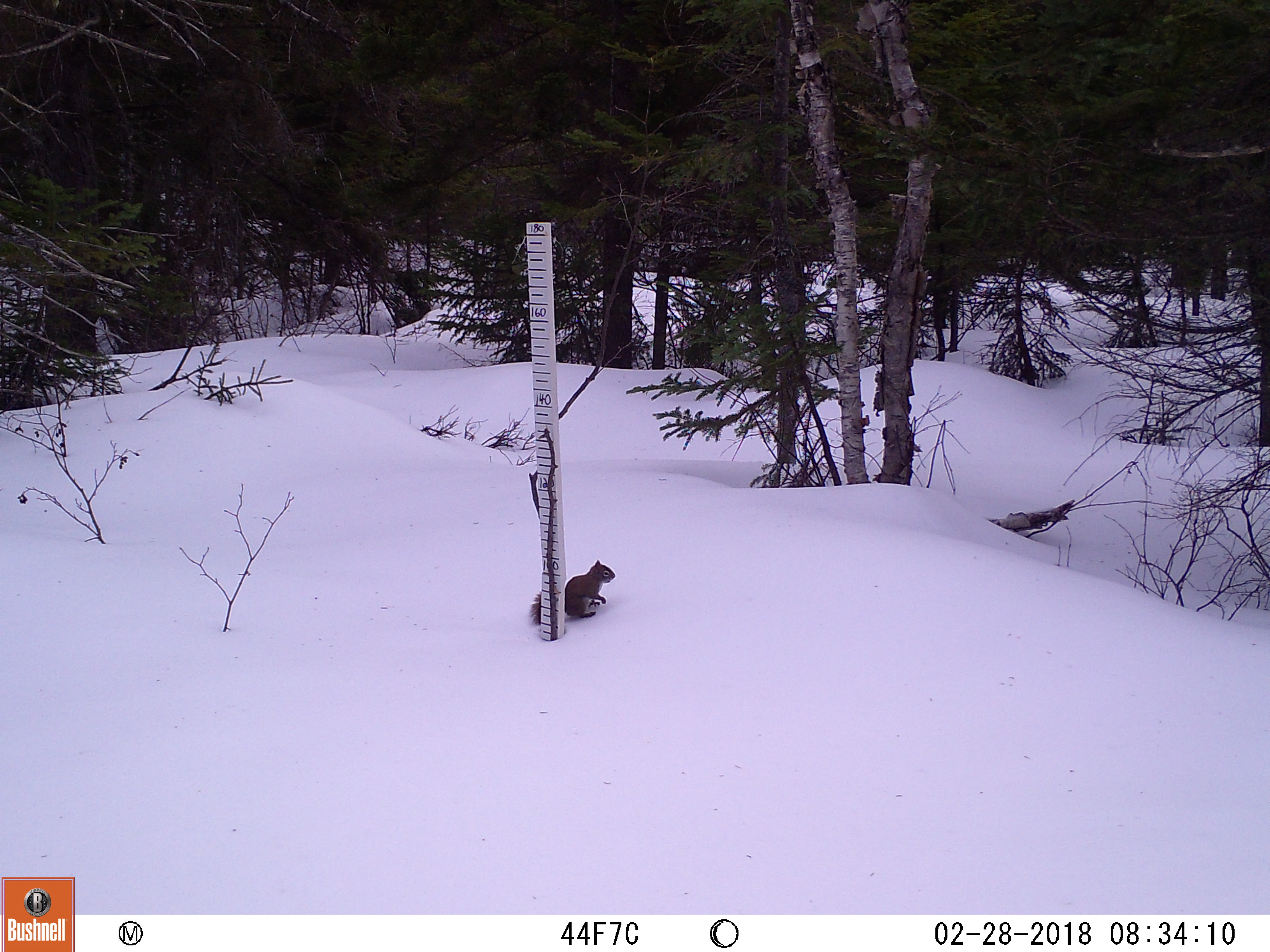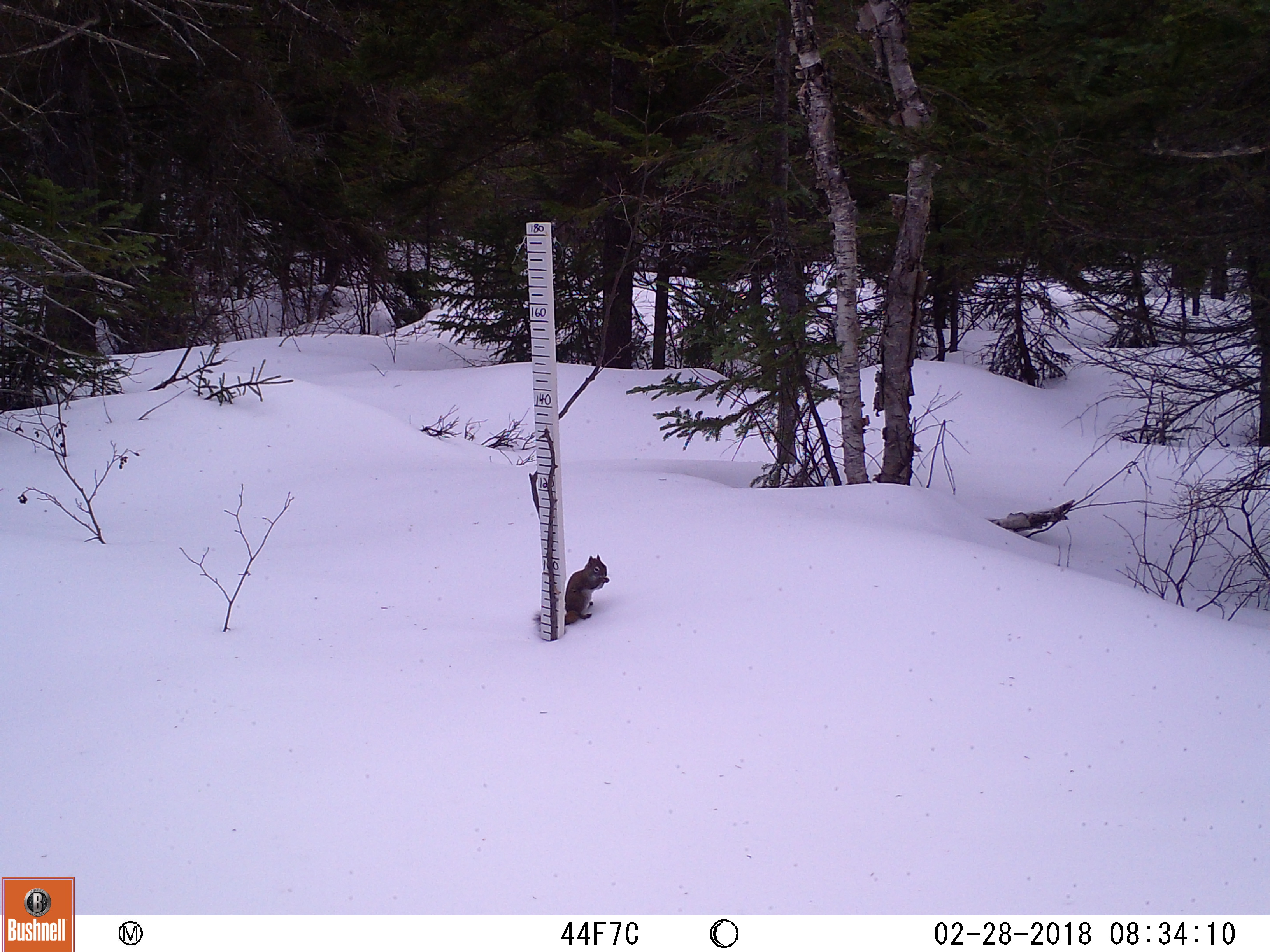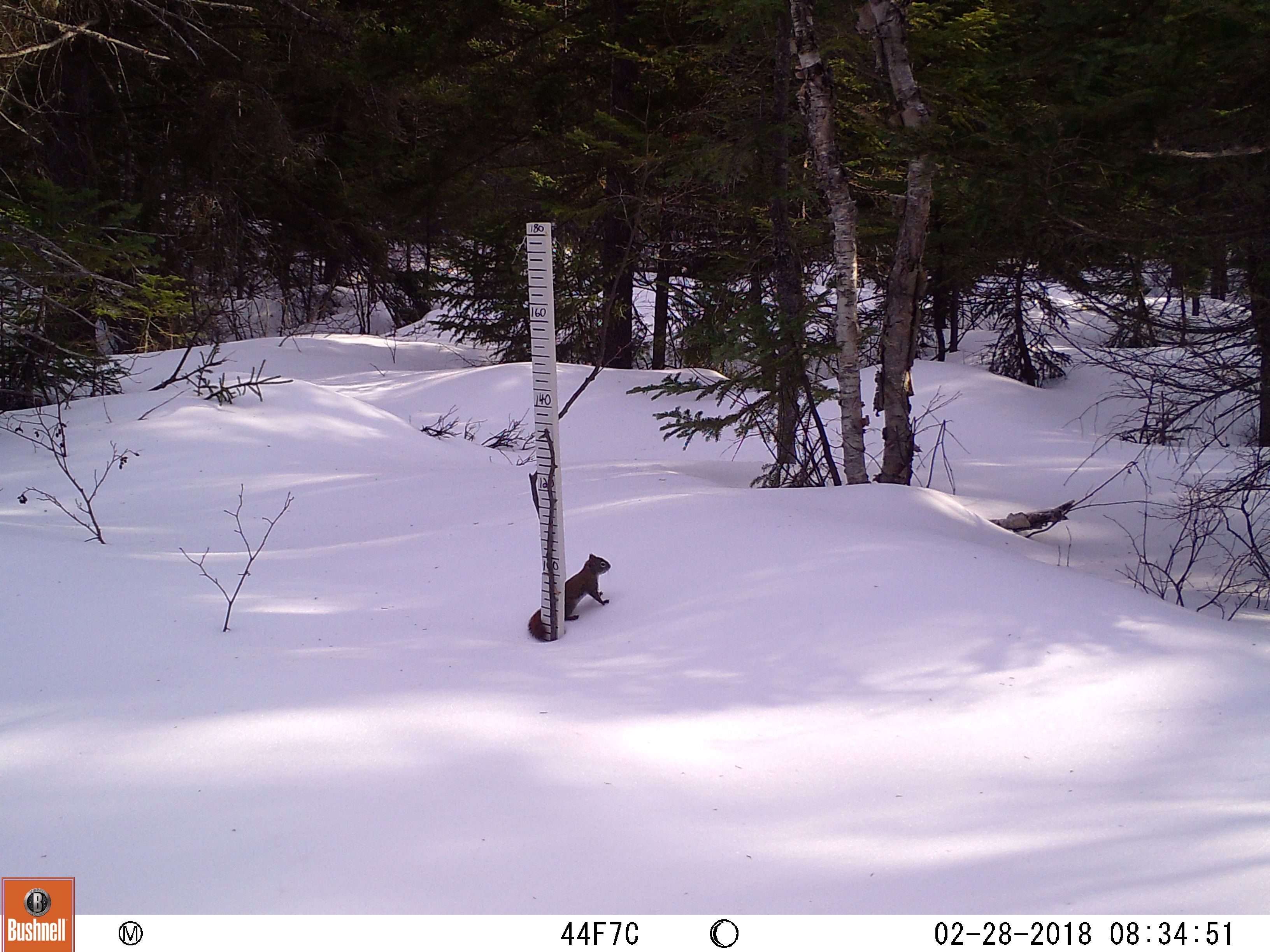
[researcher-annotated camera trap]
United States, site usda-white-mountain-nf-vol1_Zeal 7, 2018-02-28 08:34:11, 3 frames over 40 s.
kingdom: Animalia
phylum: Chordata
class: Mammalia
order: Rodentia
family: Sciuridae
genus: Tamiasciurus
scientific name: Tamiasciurus hudsonicus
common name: red squirrel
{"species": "red squirrel (Tamiasciurus hudsonicus)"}